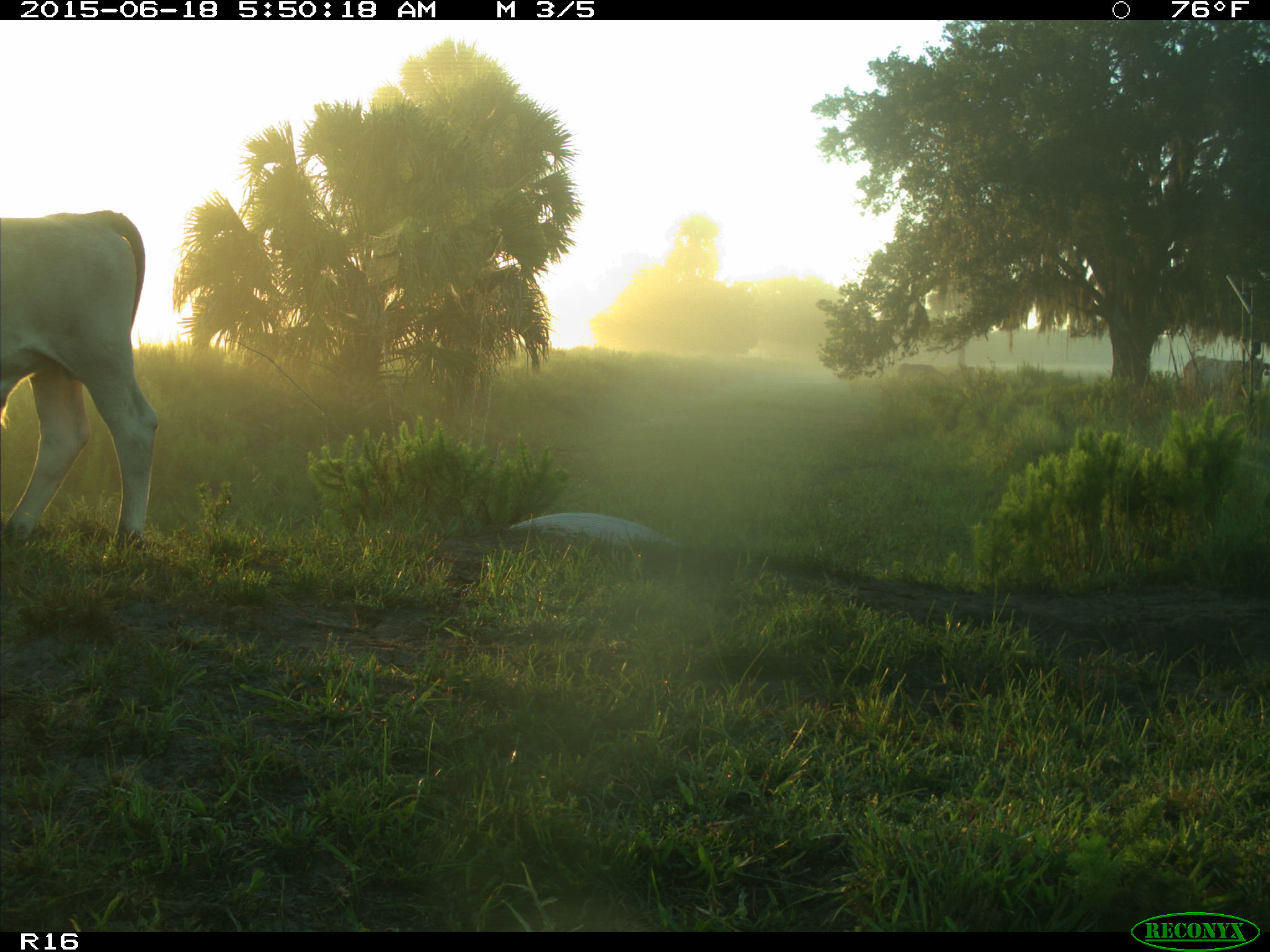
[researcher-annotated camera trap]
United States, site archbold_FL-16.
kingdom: Animalia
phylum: Chordata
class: Mammalia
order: Artiodactyla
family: Bovidae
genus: Bos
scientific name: Bos taurus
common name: domestic cow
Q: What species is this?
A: Bos taurus (domestic cow).